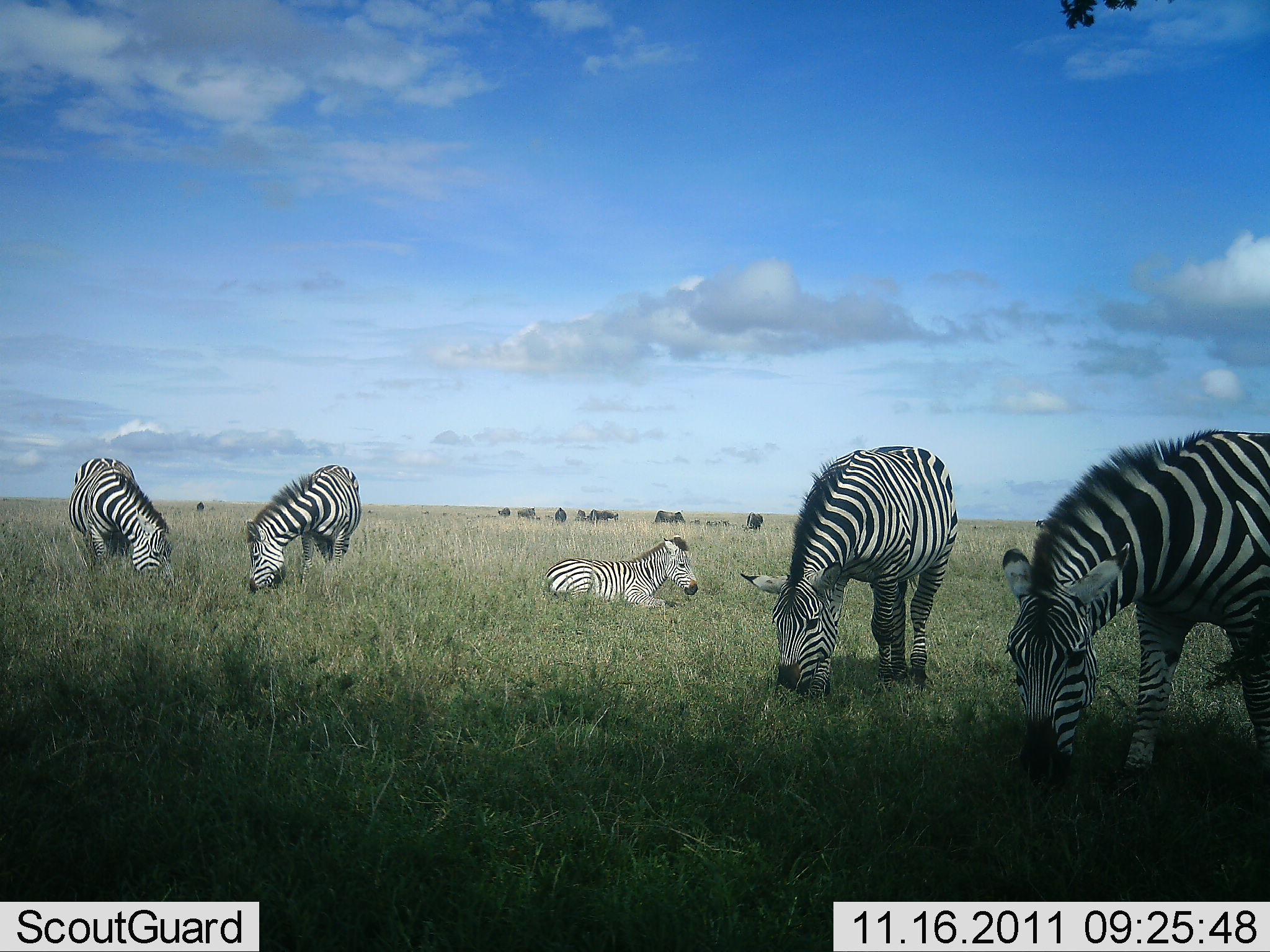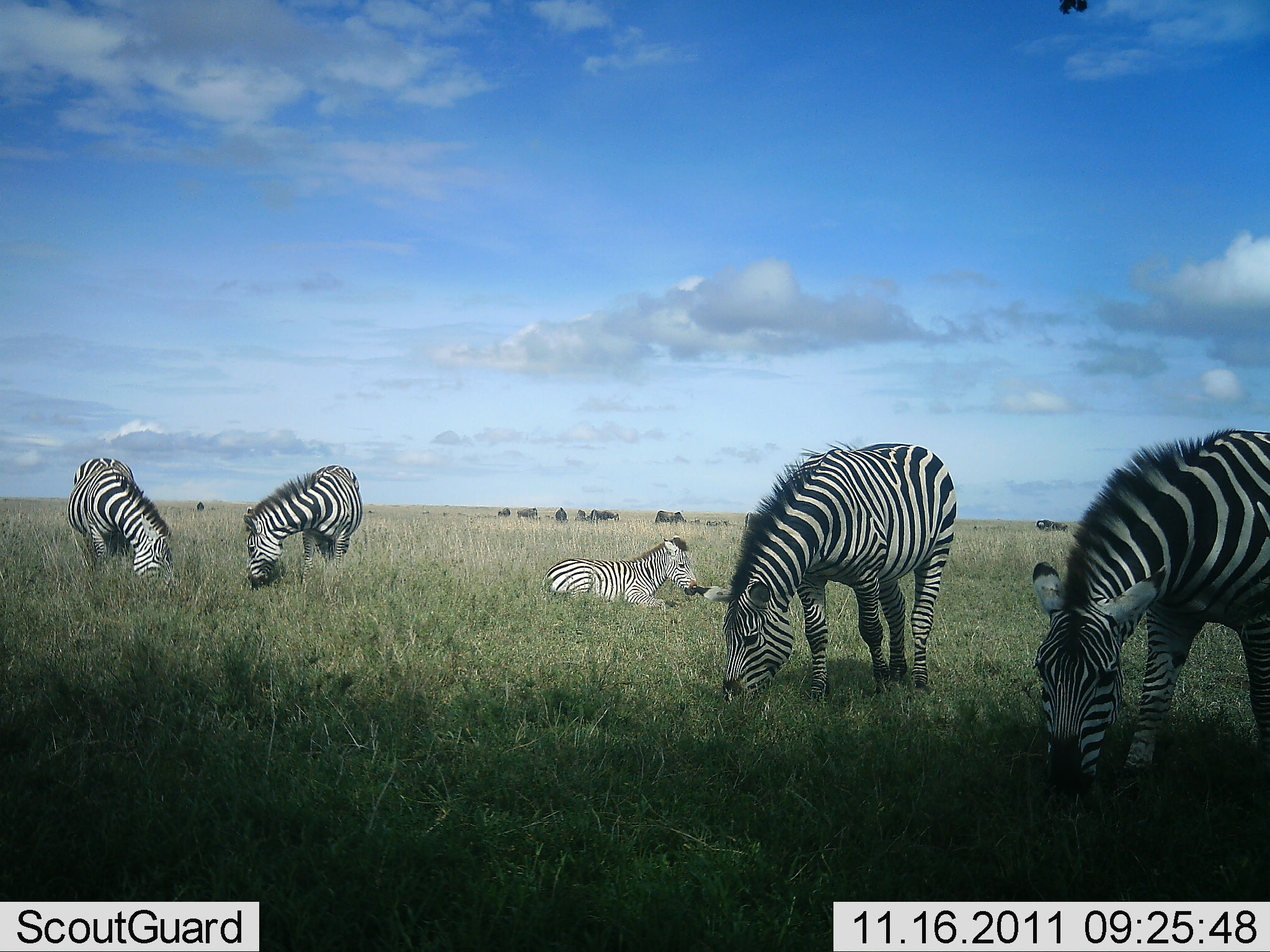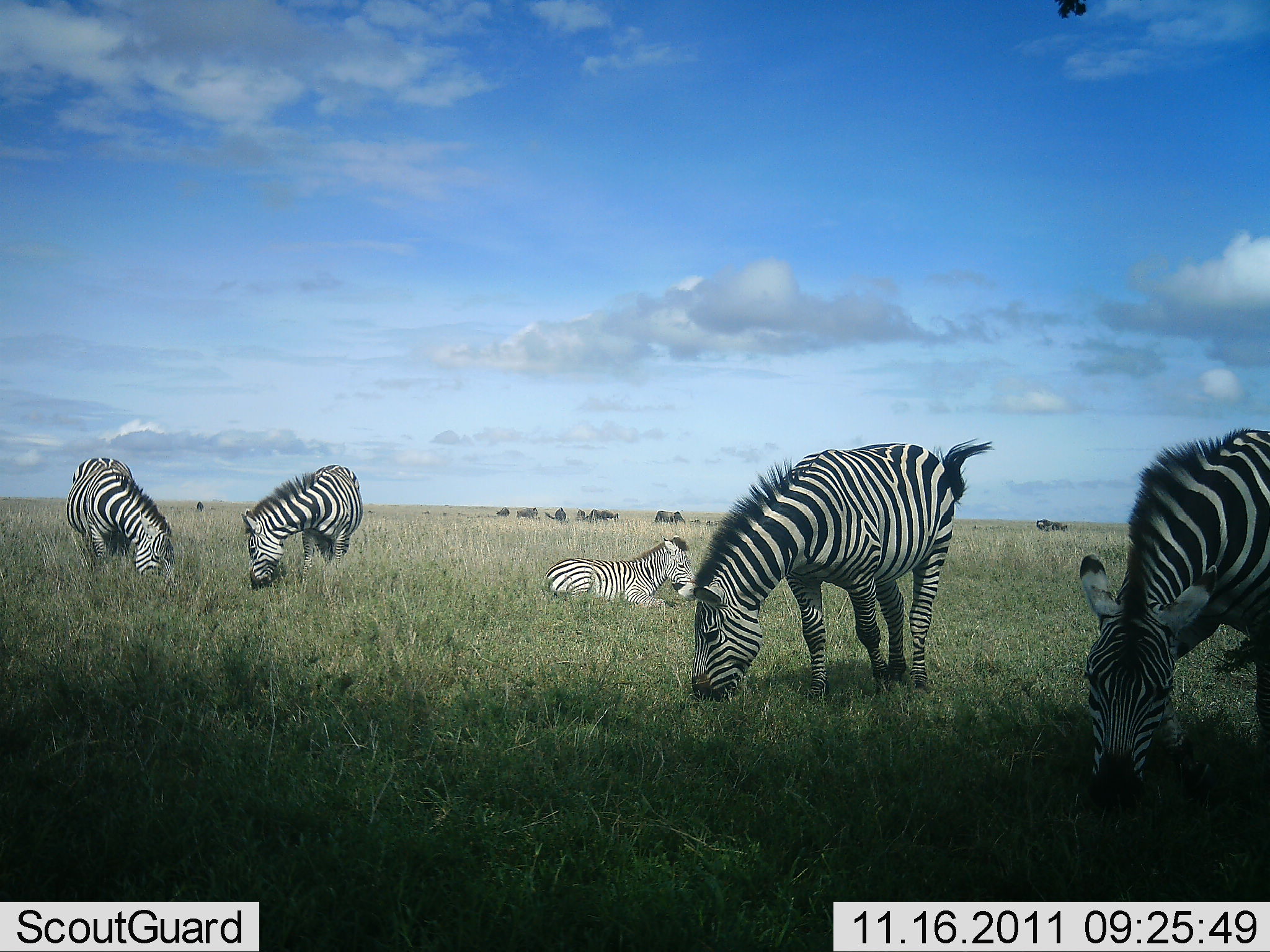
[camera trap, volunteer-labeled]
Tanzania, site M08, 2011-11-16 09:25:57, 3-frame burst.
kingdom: Animalia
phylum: Chordata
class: Mammalia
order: Perissodactyla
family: Equidae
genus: Equus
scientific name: Equus quagga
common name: plains zebra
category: zebra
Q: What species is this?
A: Zebra (plains zebra) (Equus quagga).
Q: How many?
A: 5.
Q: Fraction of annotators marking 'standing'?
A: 33%.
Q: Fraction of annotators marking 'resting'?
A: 87%.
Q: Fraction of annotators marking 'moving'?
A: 0%.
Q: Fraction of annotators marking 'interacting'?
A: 0%.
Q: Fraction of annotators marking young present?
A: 13%.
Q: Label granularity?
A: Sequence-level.